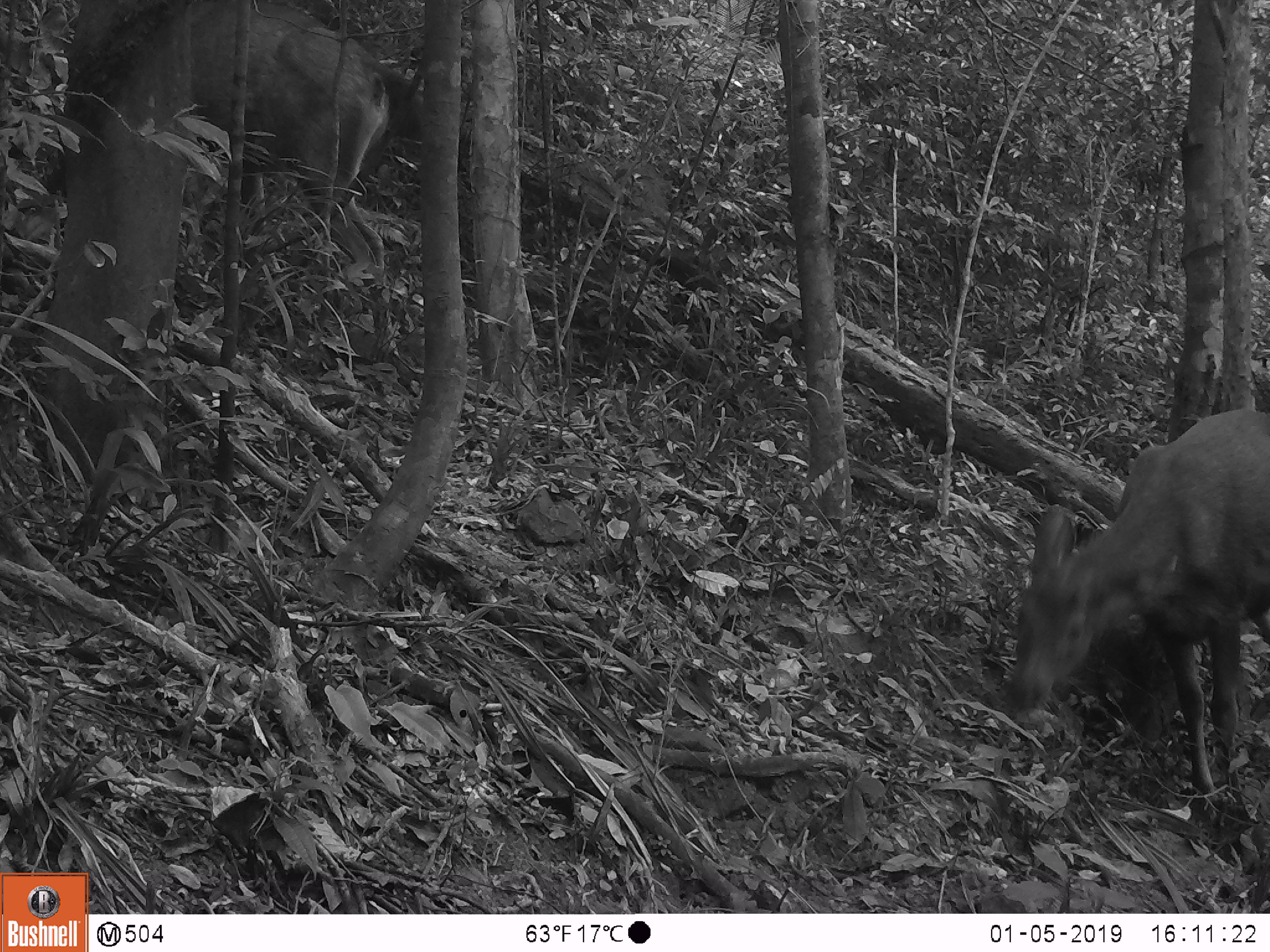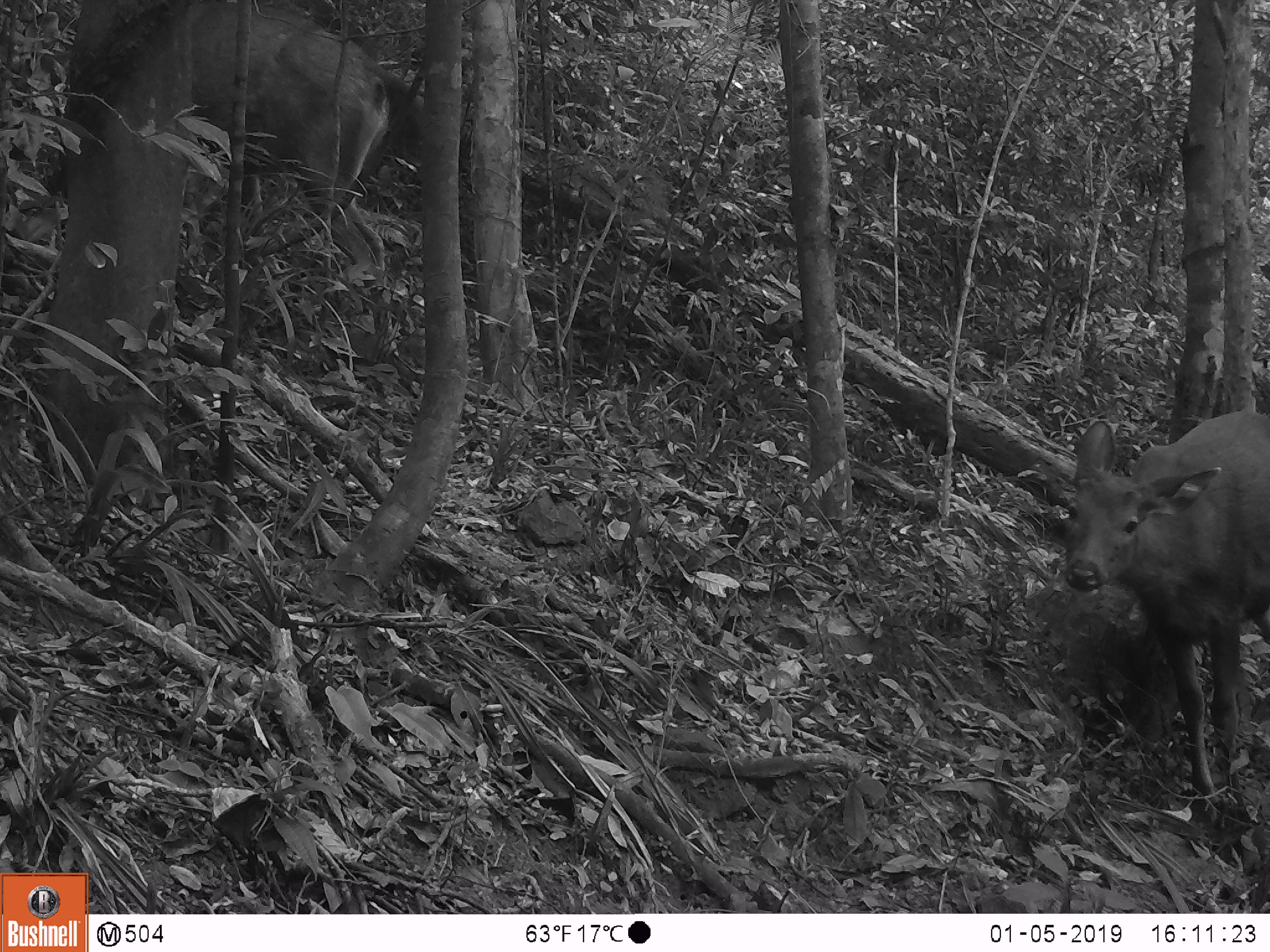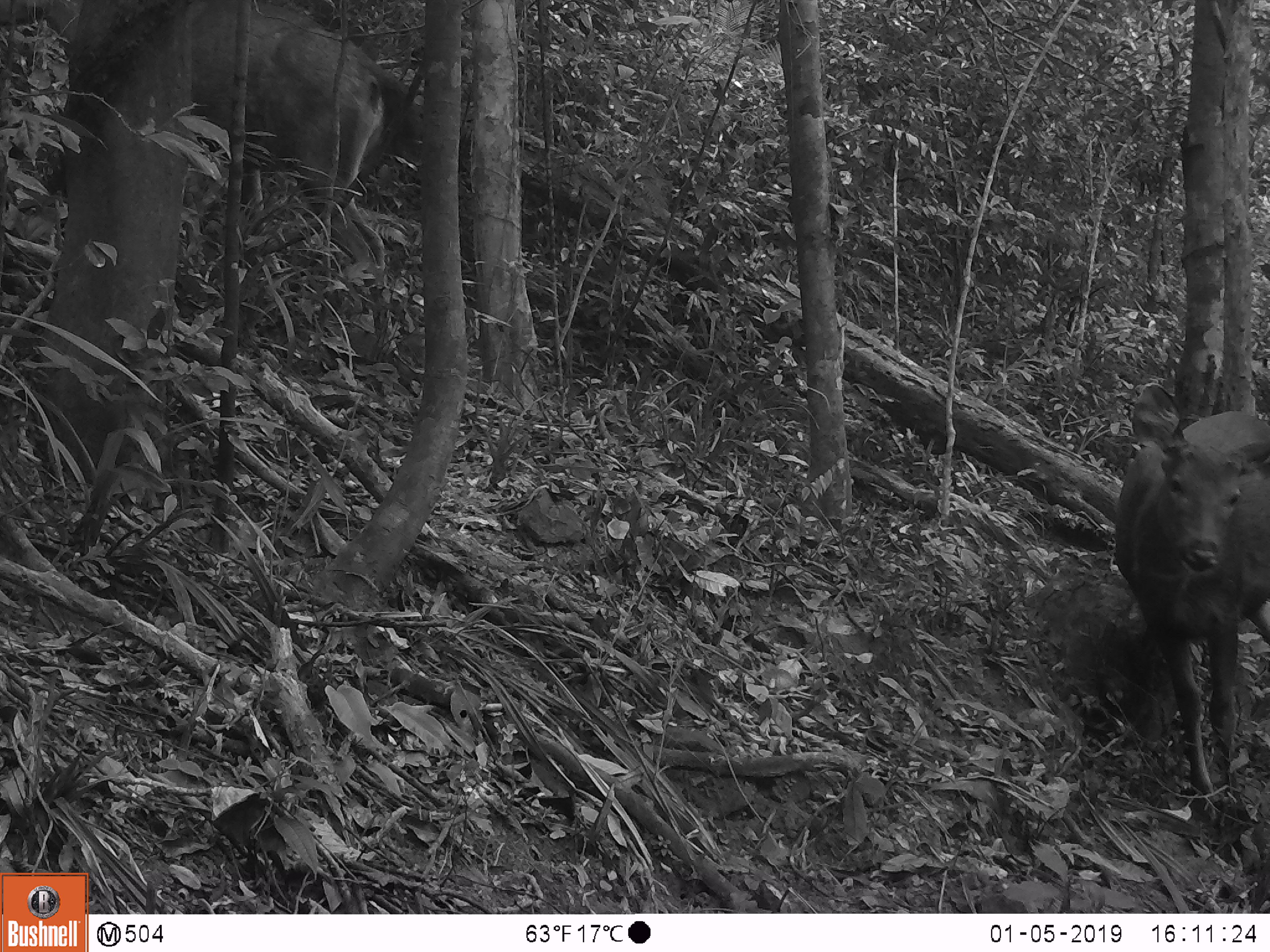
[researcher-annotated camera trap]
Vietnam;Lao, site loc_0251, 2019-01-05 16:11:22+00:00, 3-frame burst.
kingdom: Animalia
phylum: Chordata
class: Mammalia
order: Artiodactyla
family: Cervidae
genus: Rusa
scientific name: Rusa unicolor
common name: sambar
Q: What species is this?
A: Sambar (Rusa unicolor).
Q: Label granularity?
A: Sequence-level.